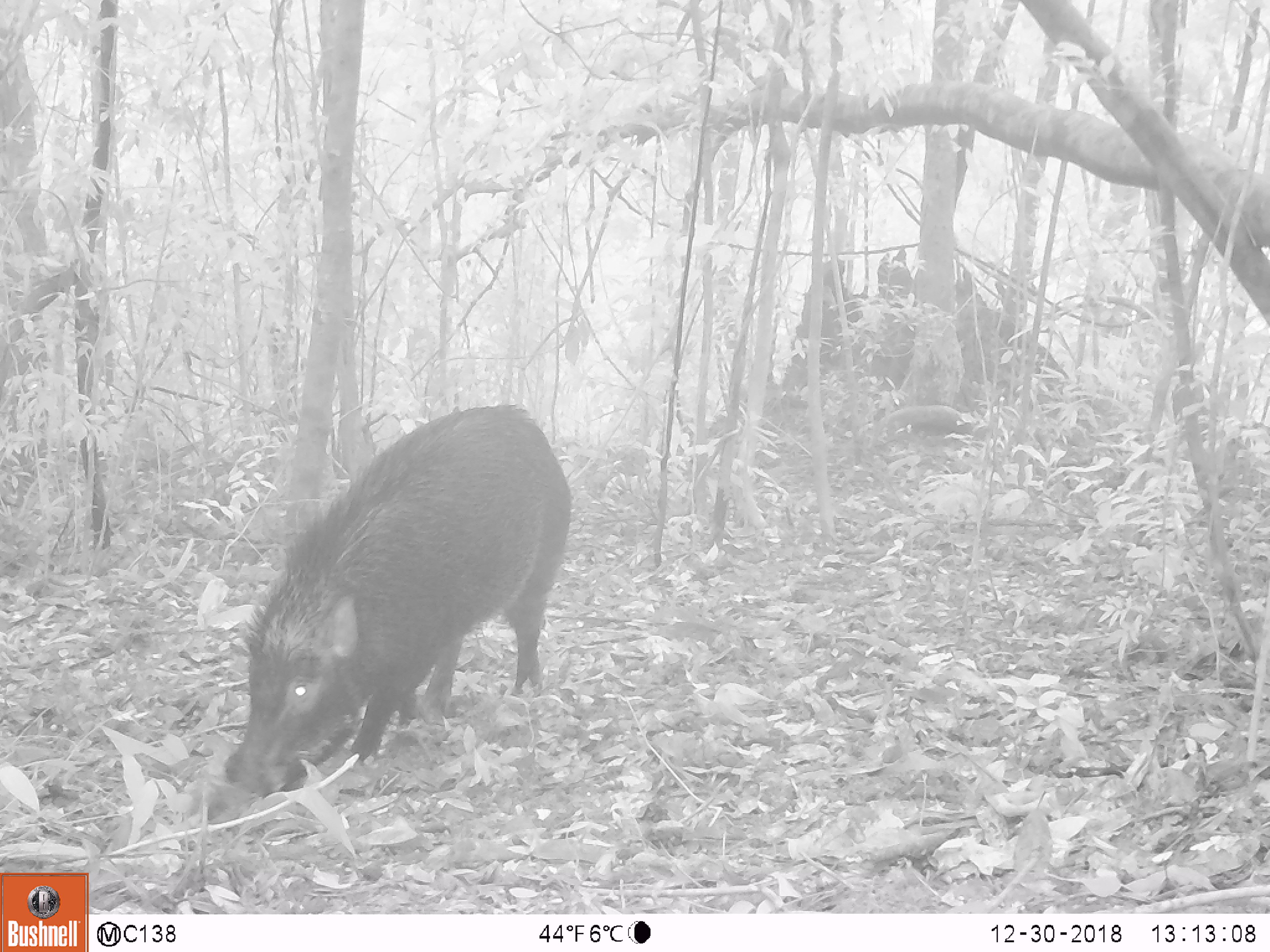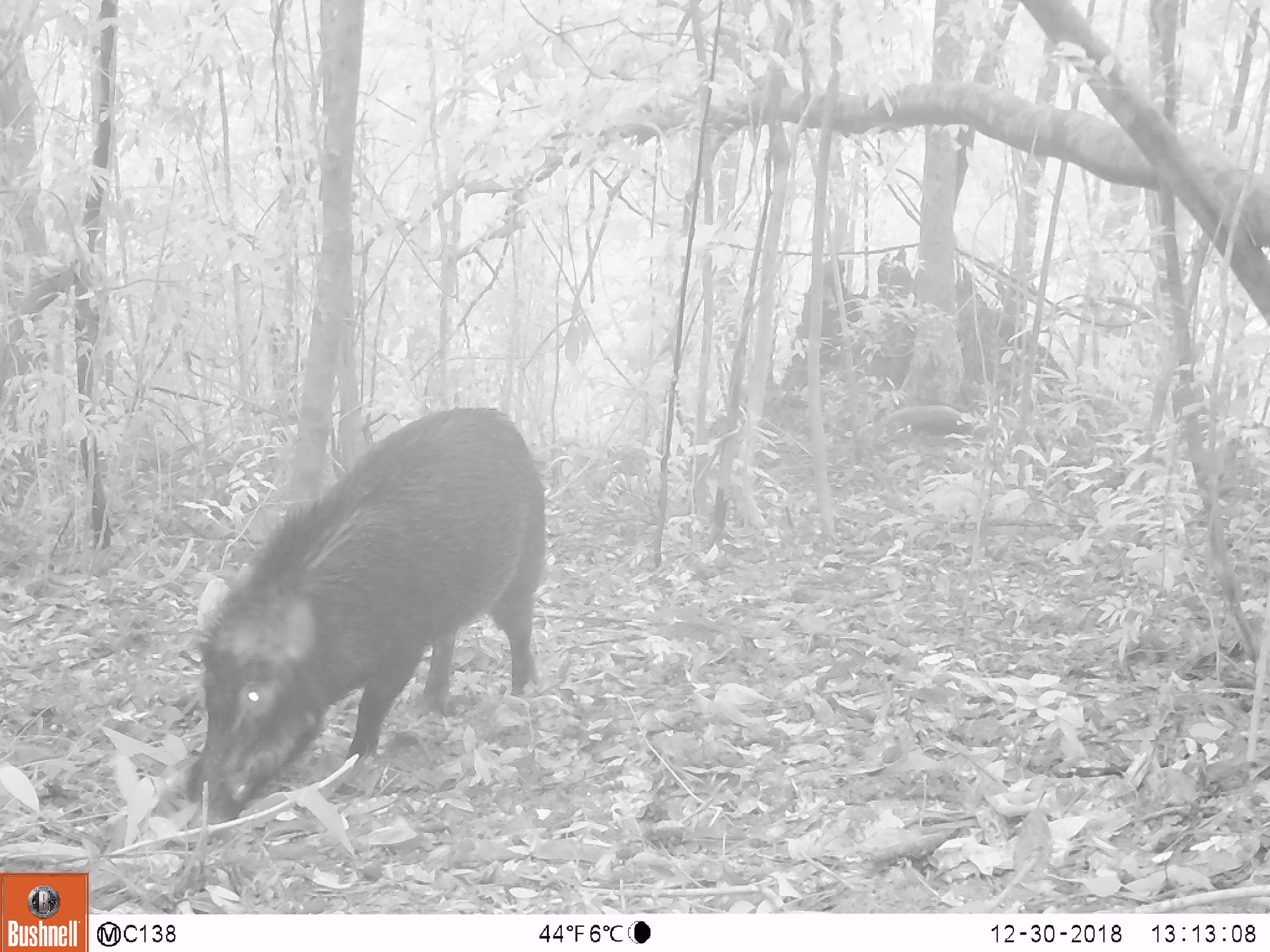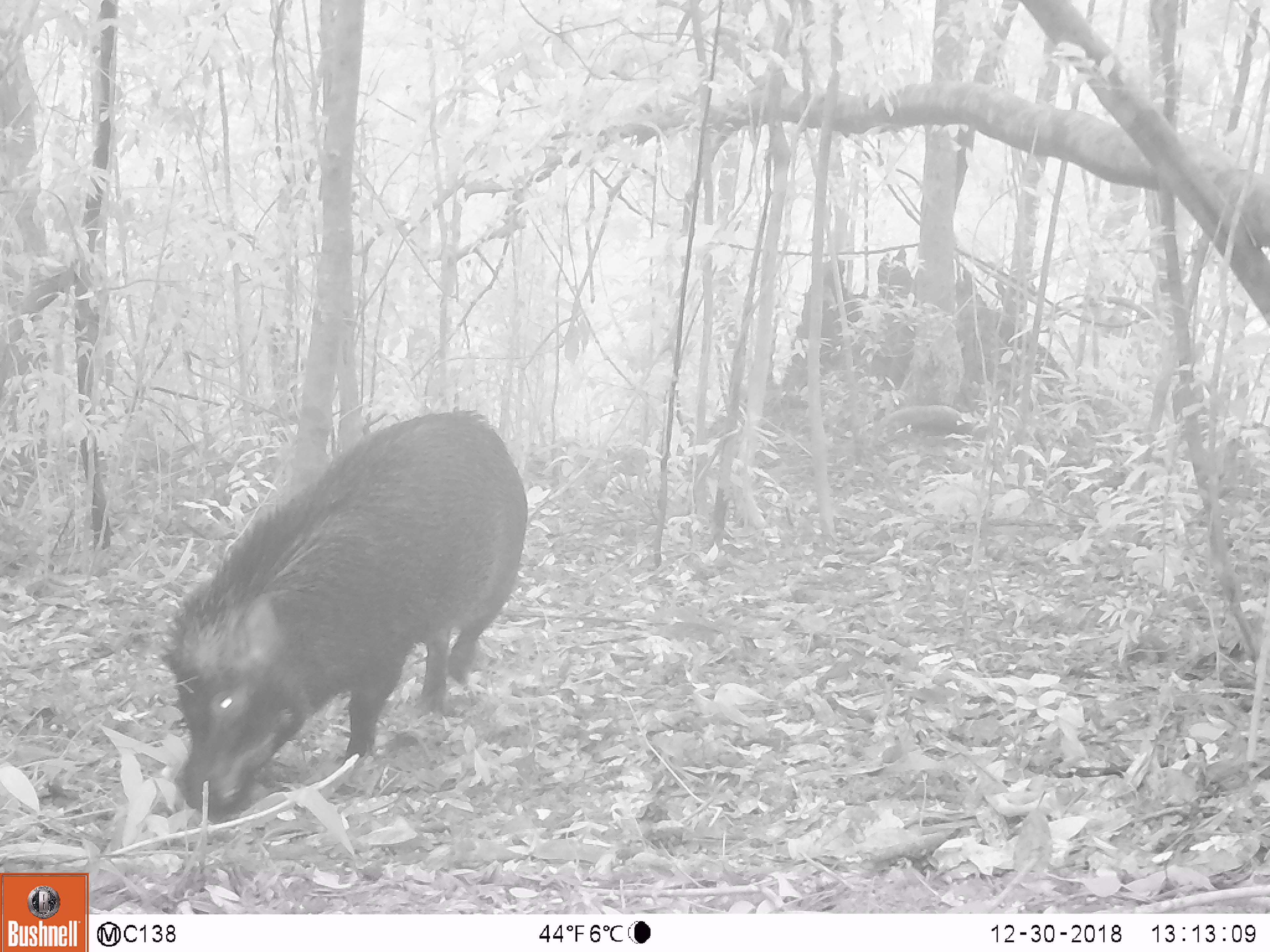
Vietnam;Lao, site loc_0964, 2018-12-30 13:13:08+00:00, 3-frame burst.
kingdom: Animalia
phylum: Chordata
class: Mammalia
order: Artiodactyla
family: Suidae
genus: Sus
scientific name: Sus scrofa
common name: eurasian wild pig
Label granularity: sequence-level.